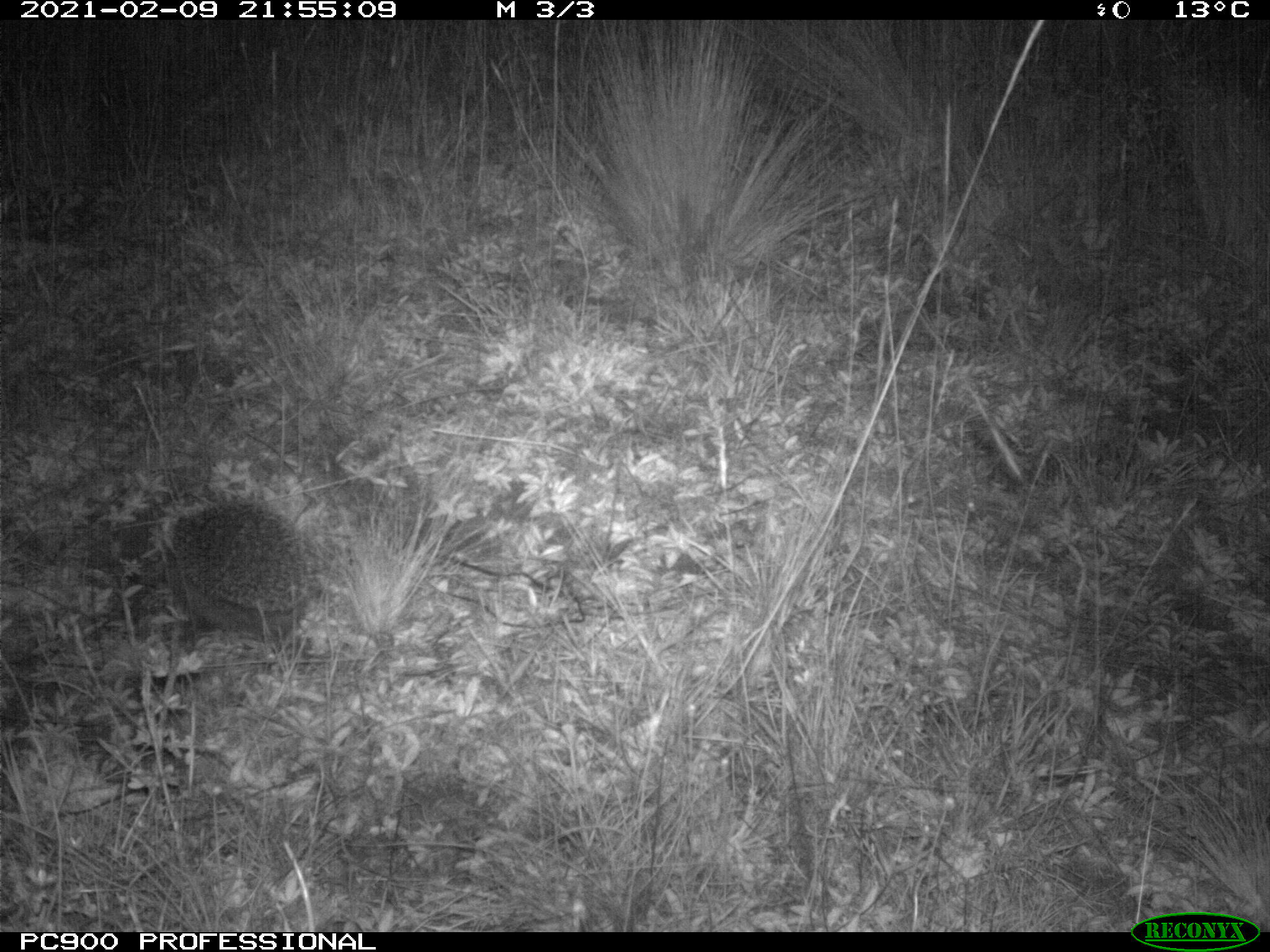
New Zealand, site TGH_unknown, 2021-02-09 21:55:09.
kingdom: Animalia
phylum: Chordata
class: Mammalia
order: Eulipotyphla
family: Erinaceidae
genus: Erinaceus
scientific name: Erinaceus europaeus europaeus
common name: european hedgehog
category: hedgehog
Hedgehog (european hedgehog) (Erinaceus europaeus europaeus).